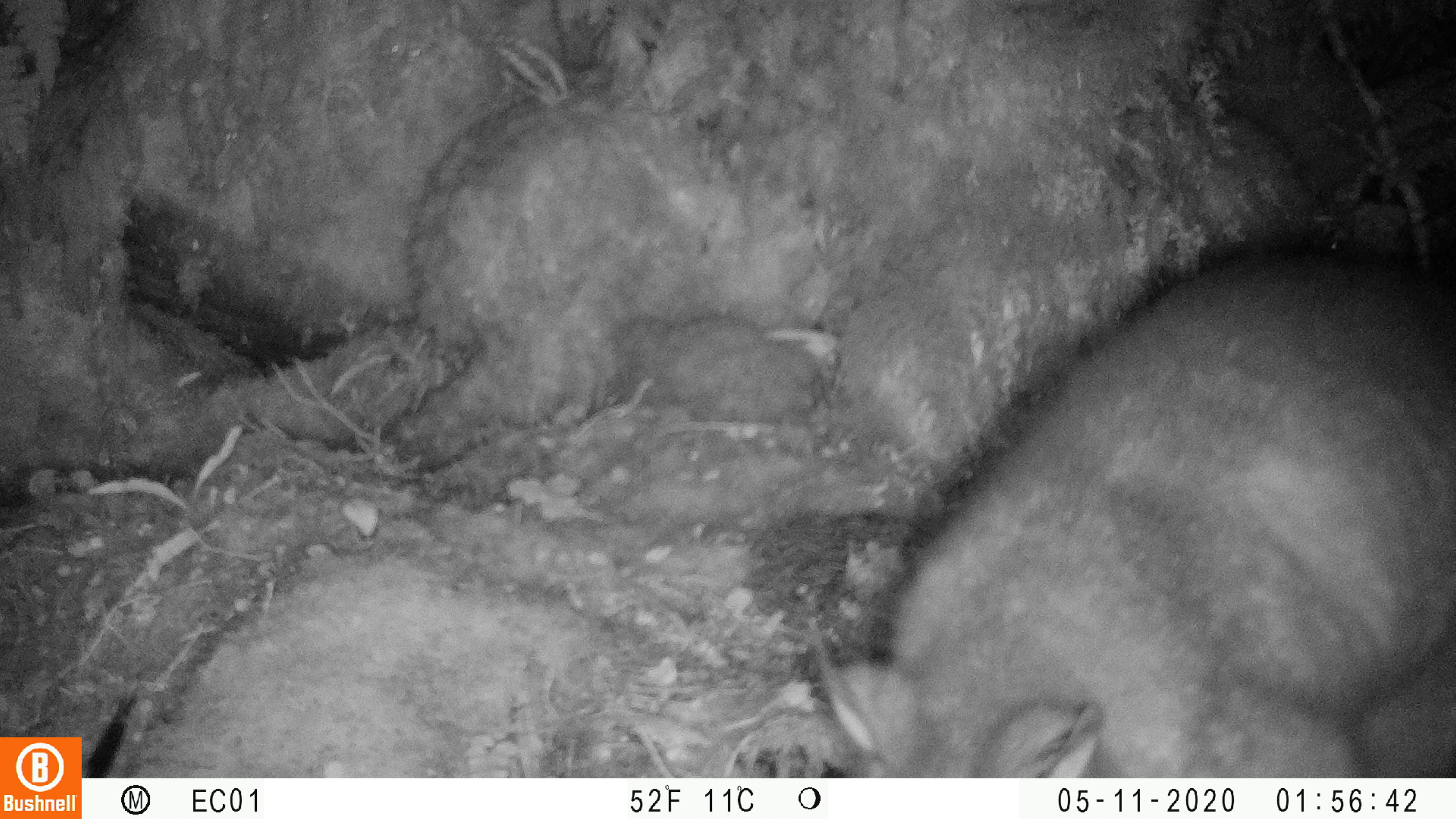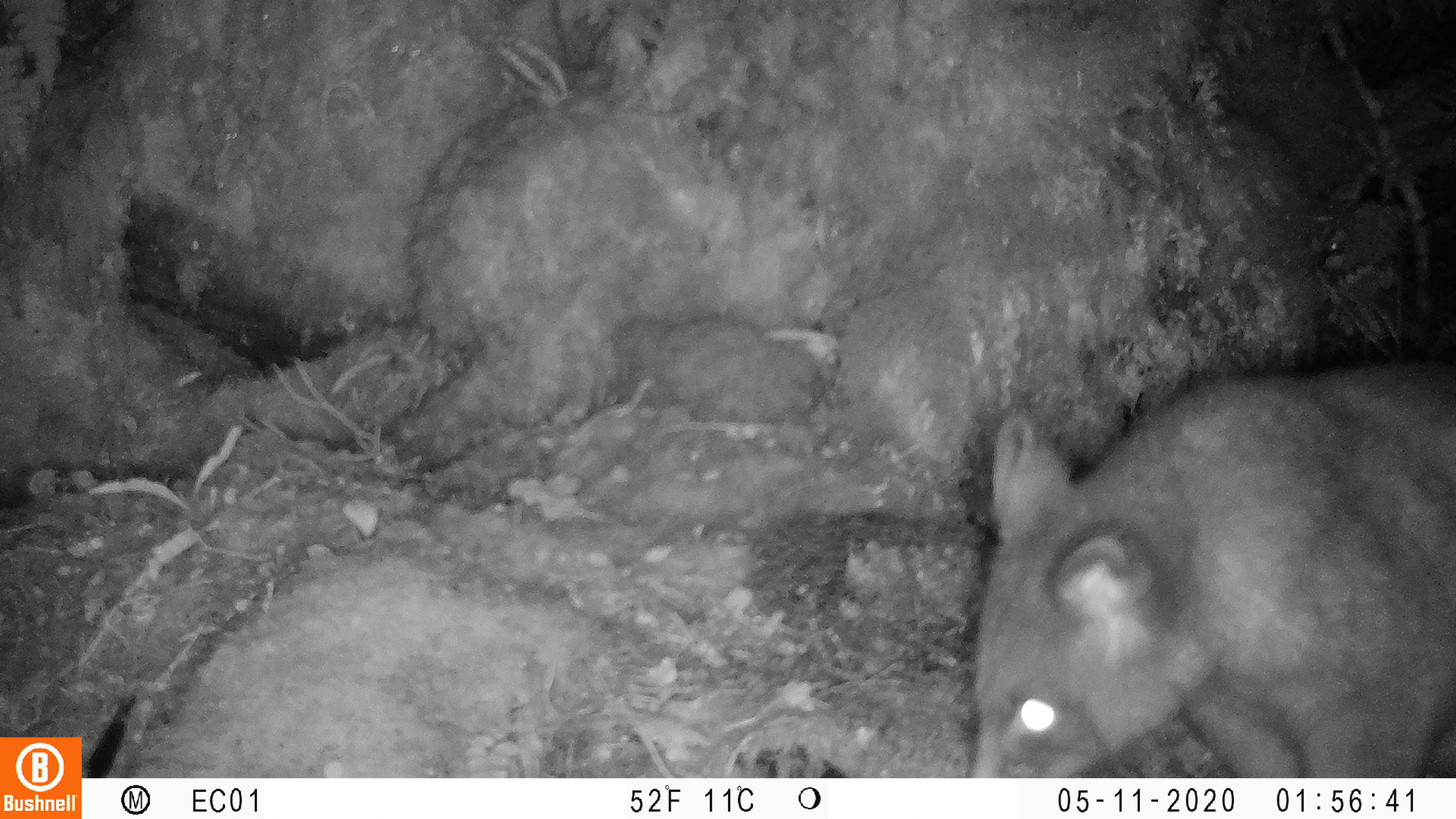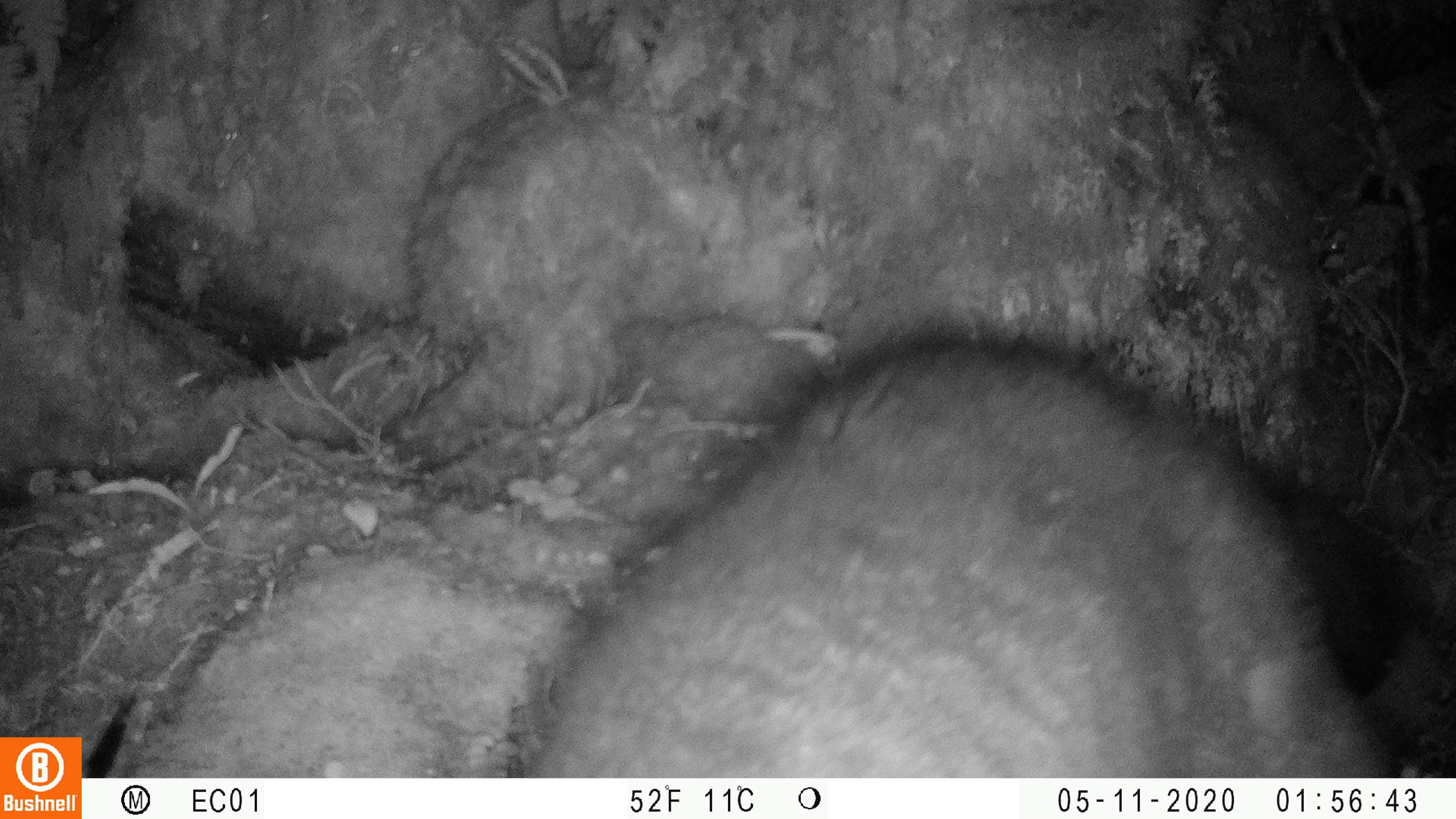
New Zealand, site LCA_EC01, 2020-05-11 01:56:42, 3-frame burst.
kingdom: Animalia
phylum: Chordata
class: Mammalia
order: Diprotodontia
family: Phalangeridae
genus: Trichosurus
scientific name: Trichosurus vulpecula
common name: common brushtail possum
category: possum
Possum (common brushtail possum) (Trichosurus vulpecula).